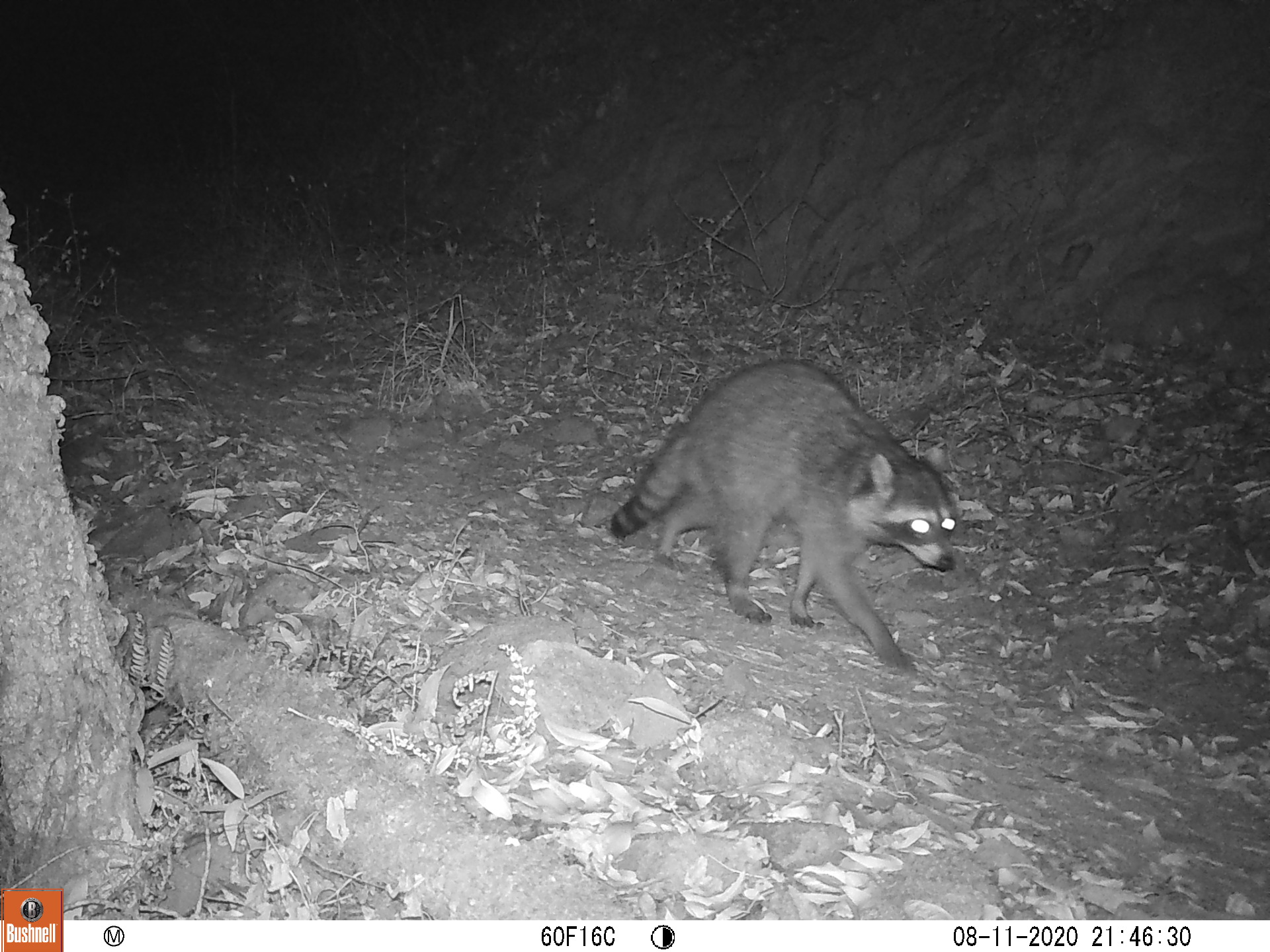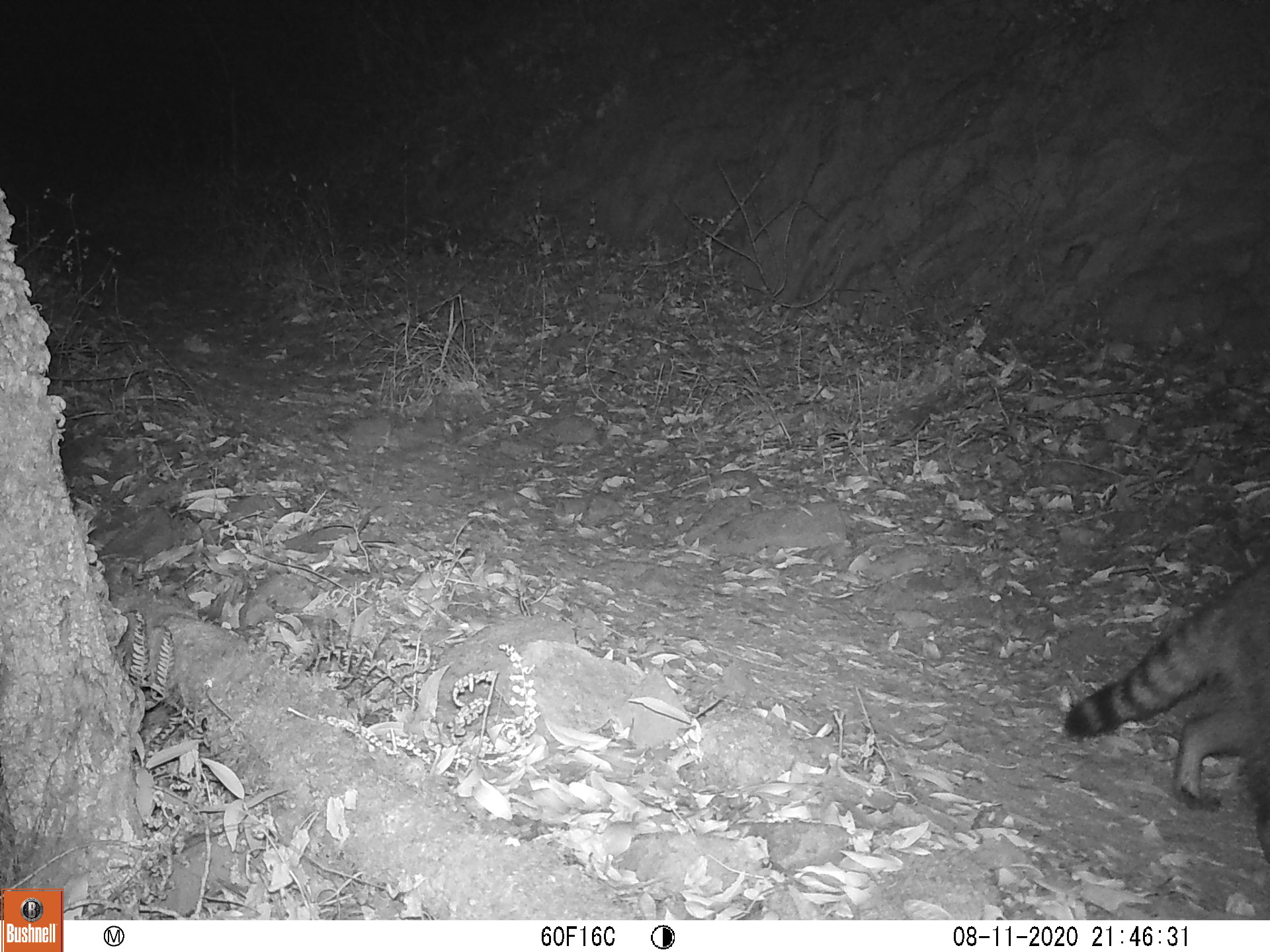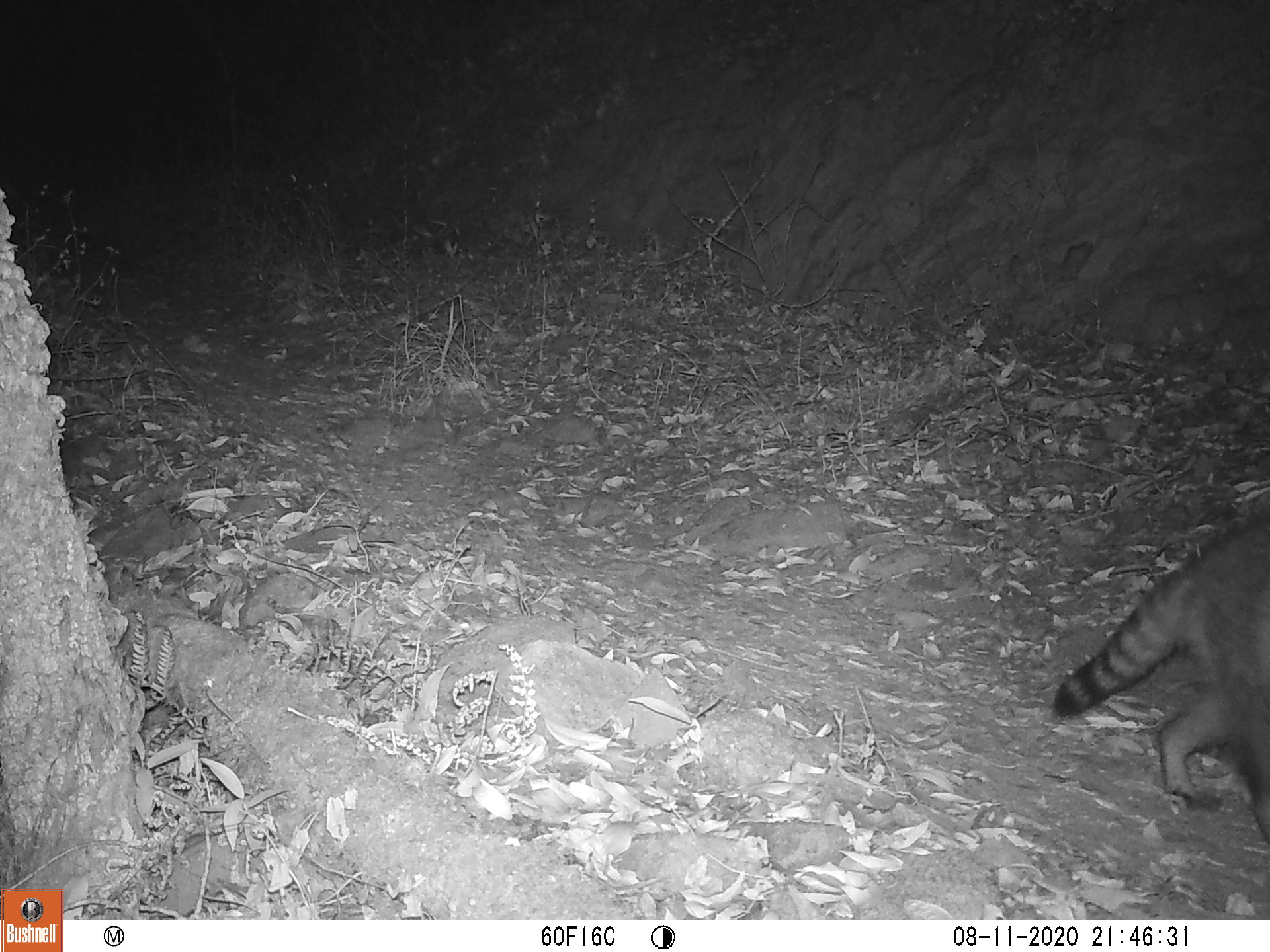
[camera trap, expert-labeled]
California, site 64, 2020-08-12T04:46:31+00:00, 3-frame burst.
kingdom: Animalia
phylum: Chordata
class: Mammalia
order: Carnivora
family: Procyonidae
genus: Procyon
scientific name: Procyon lotor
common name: raccoon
Raccoon (Procyon lotor).